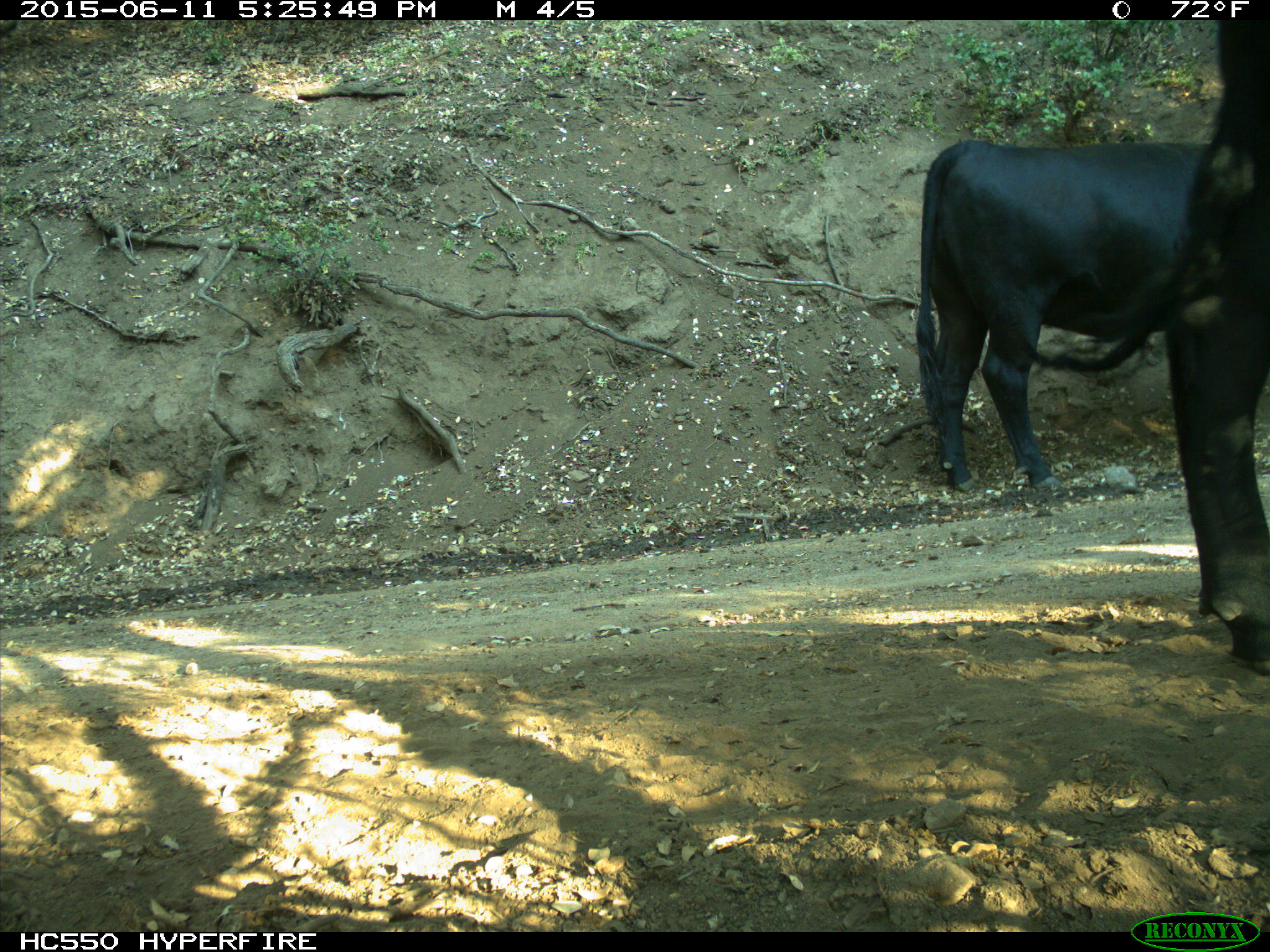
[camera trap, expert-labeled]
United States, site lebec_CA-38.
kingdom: Animalia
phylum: Chordata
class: Mammalia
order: Artiodactyla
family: Bovidae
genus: Bos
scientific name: Bos taurus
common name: domestic cow